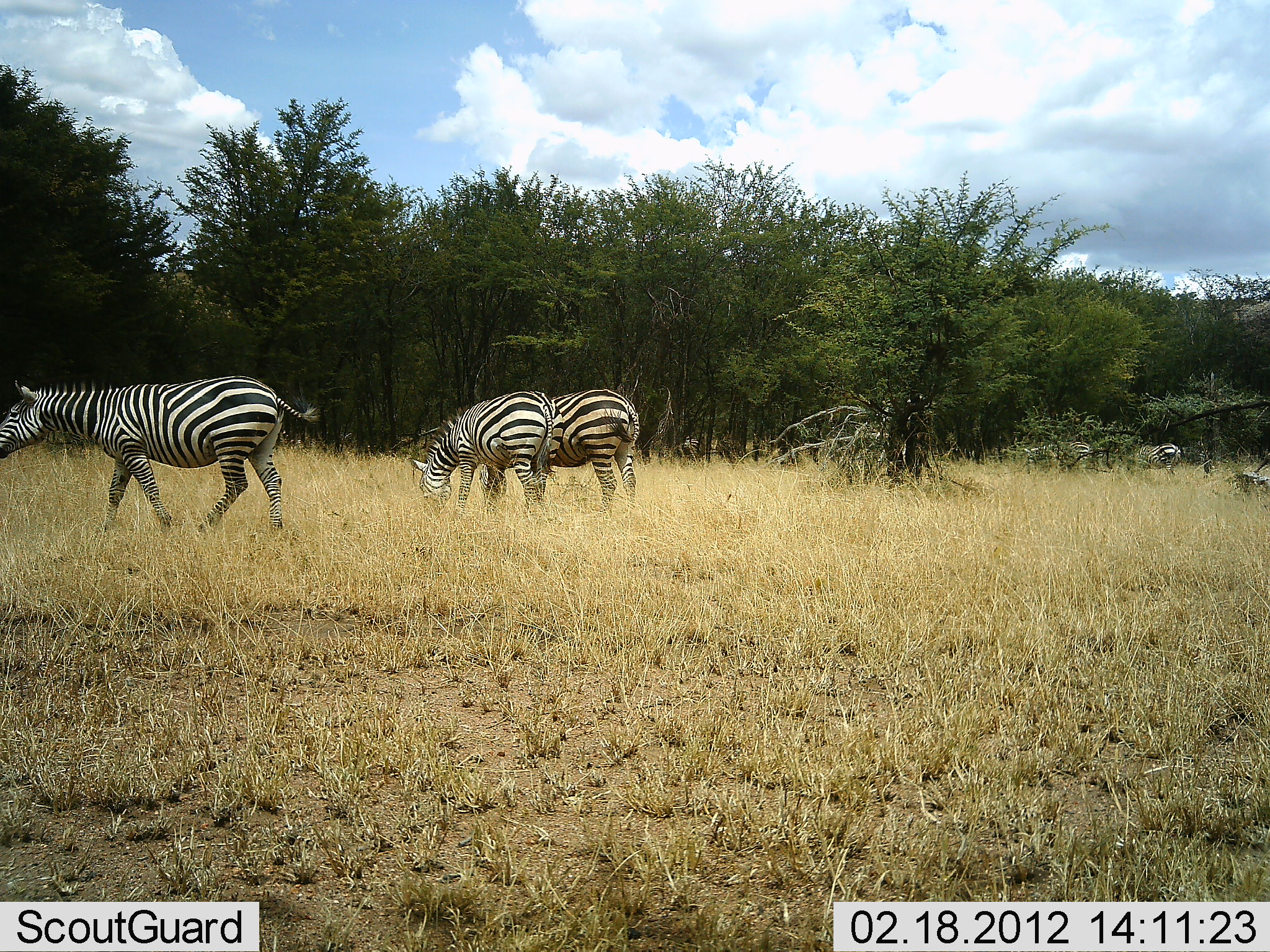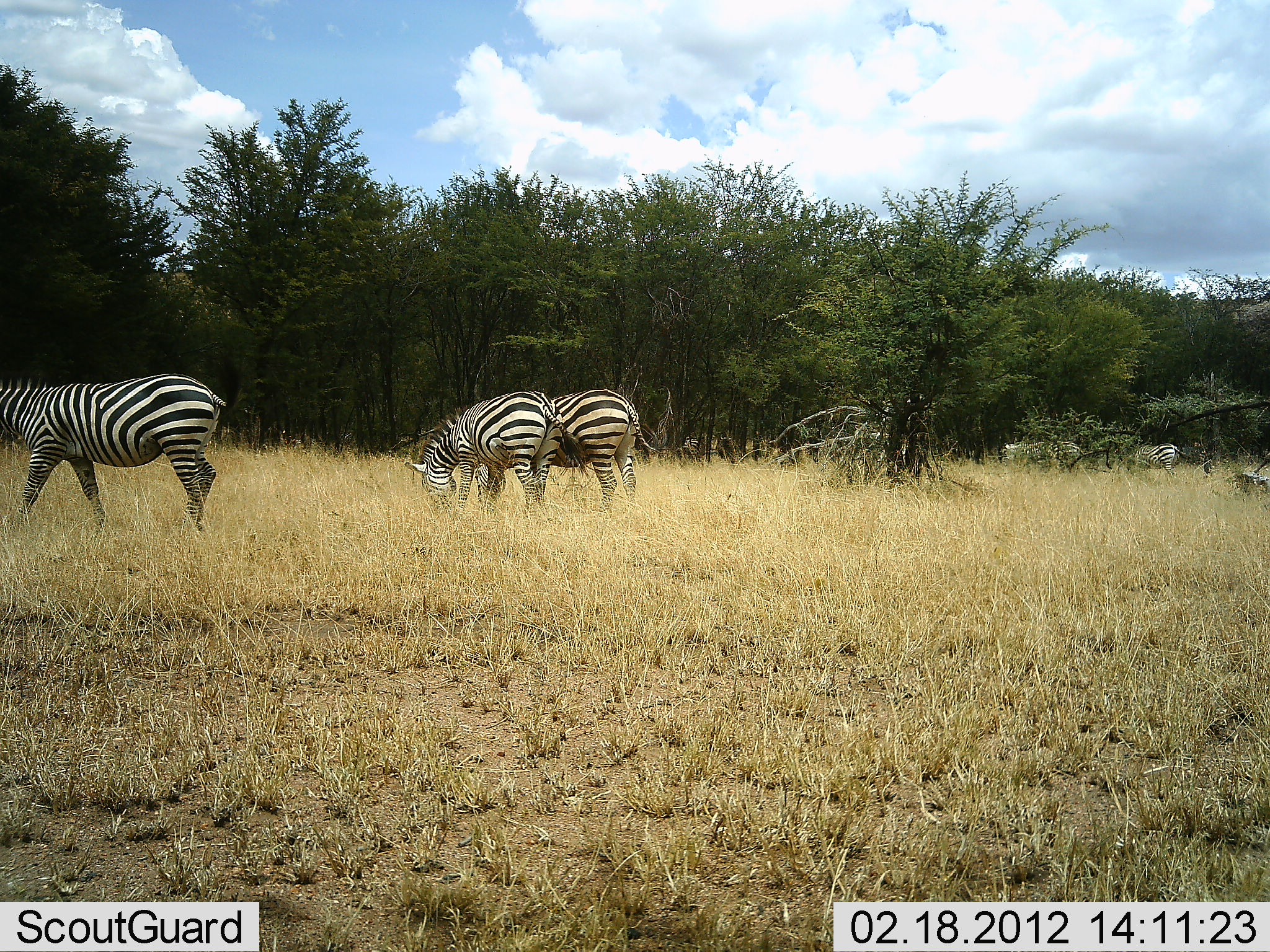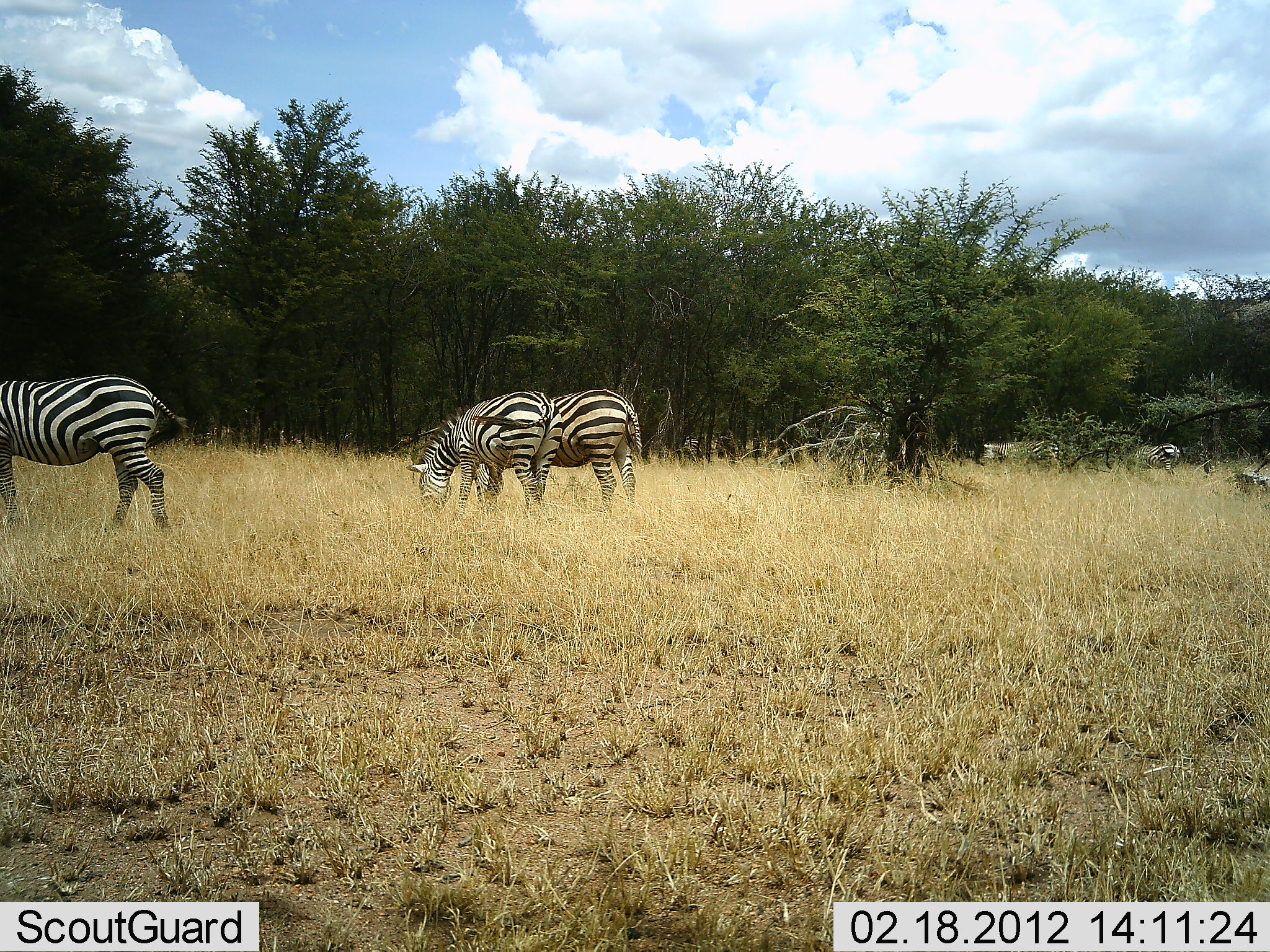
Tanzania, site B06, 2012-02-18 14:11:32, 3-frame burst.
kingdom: Animalia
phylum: Chordata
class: Mammalia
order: Perissodactyla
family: Equidae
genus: Equus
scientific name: Equus quagga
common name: plains zebra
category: zebra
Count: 5.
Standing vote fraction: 38%.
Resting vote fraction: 3%.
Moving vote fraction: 53%.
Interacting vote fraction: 0%.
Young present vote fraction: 0%.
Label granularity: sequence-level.